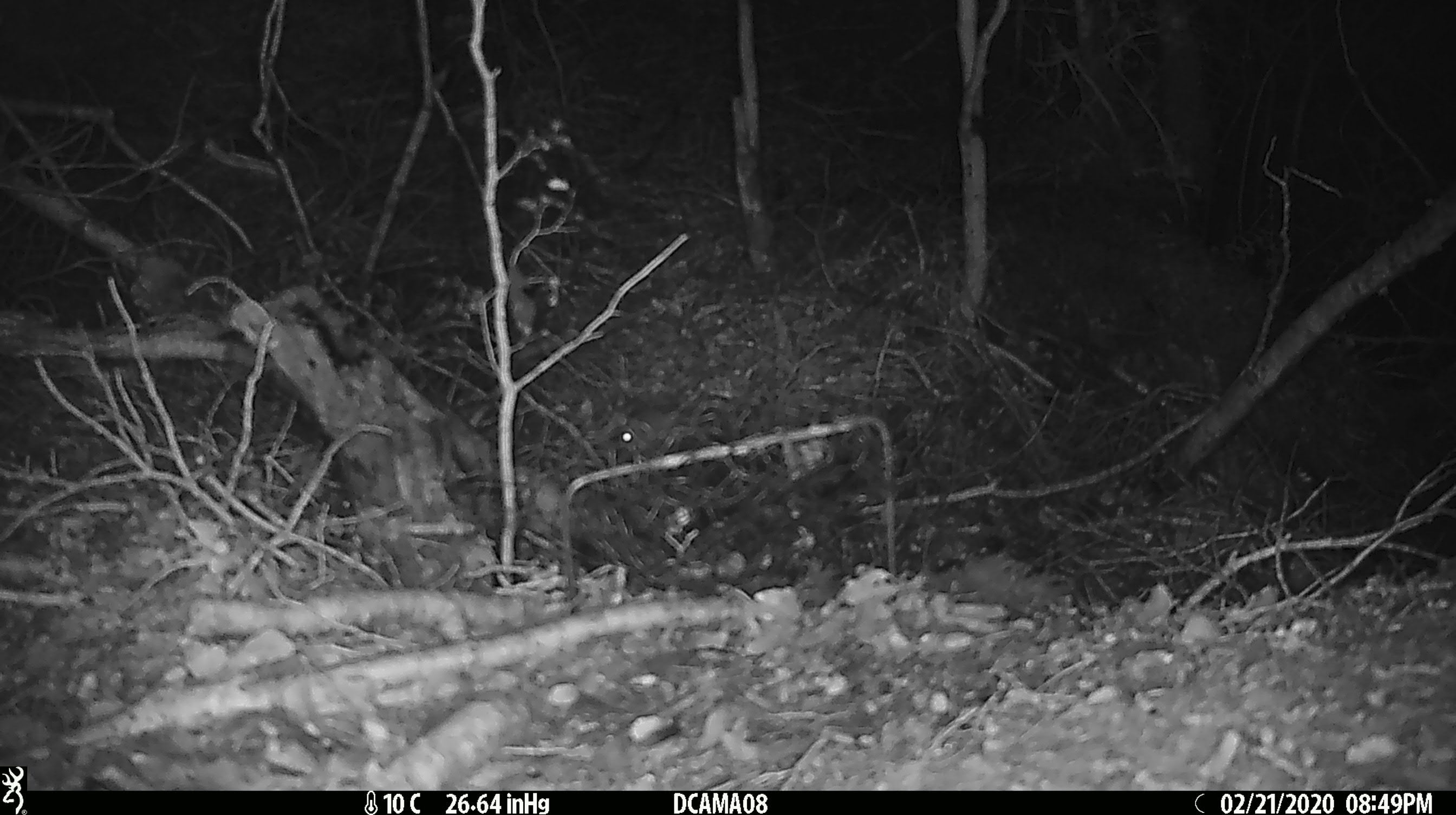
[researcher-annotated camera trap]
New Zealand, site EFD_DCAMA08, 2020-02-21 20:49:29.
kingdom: Animalia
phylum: Chordata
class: Mammalia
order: Rodentia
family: Muridae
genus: Mus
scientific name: Mus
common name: mouse